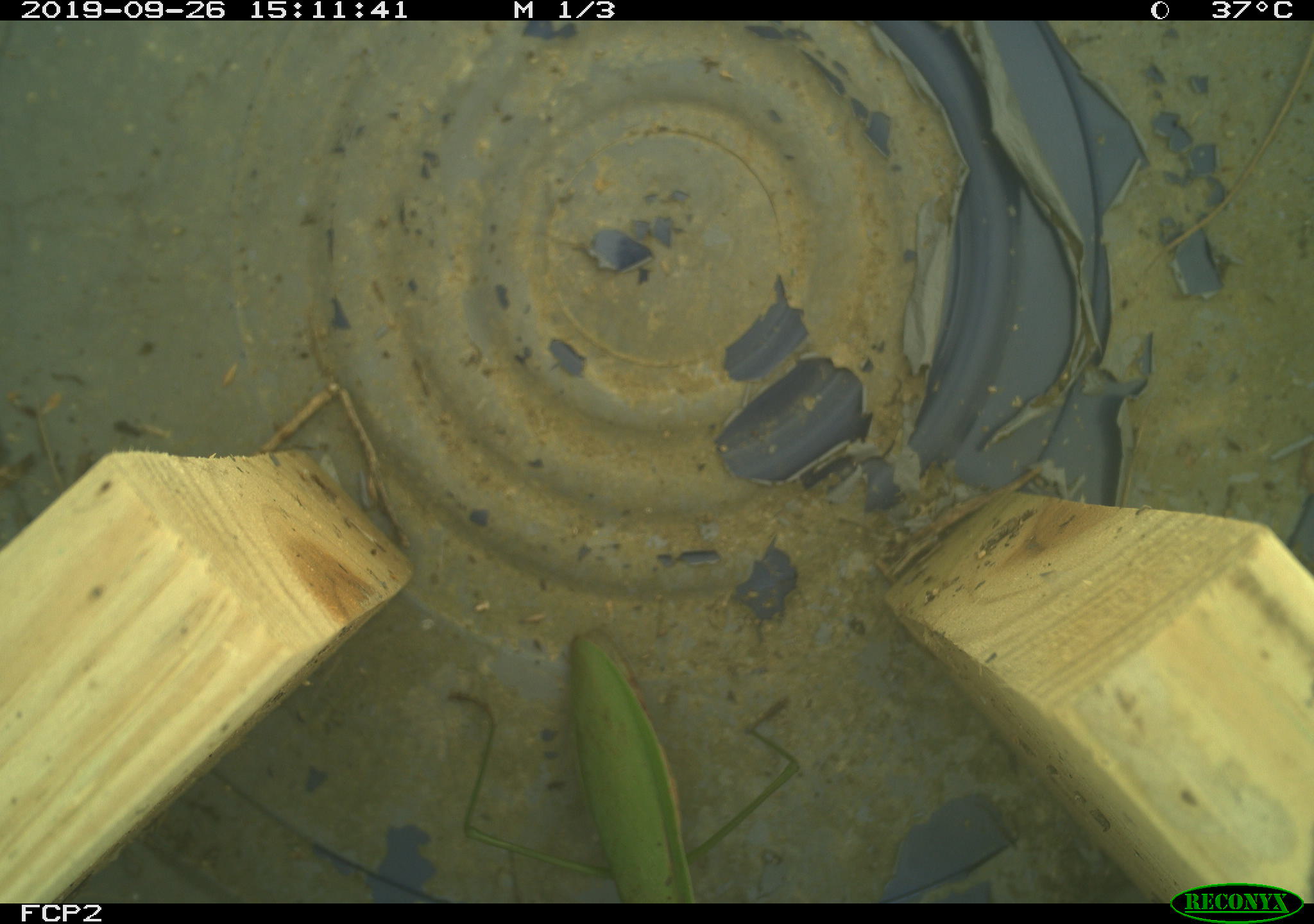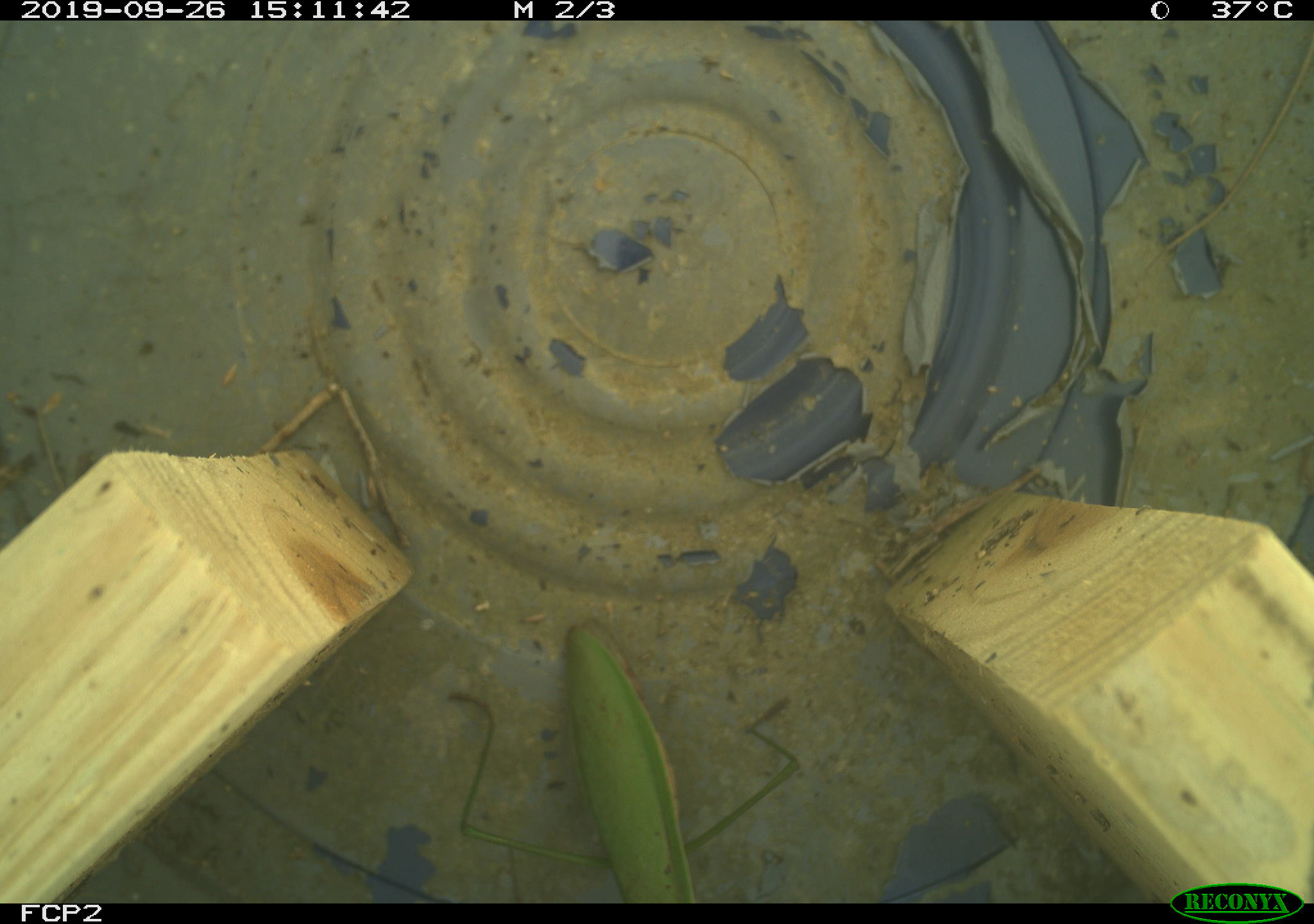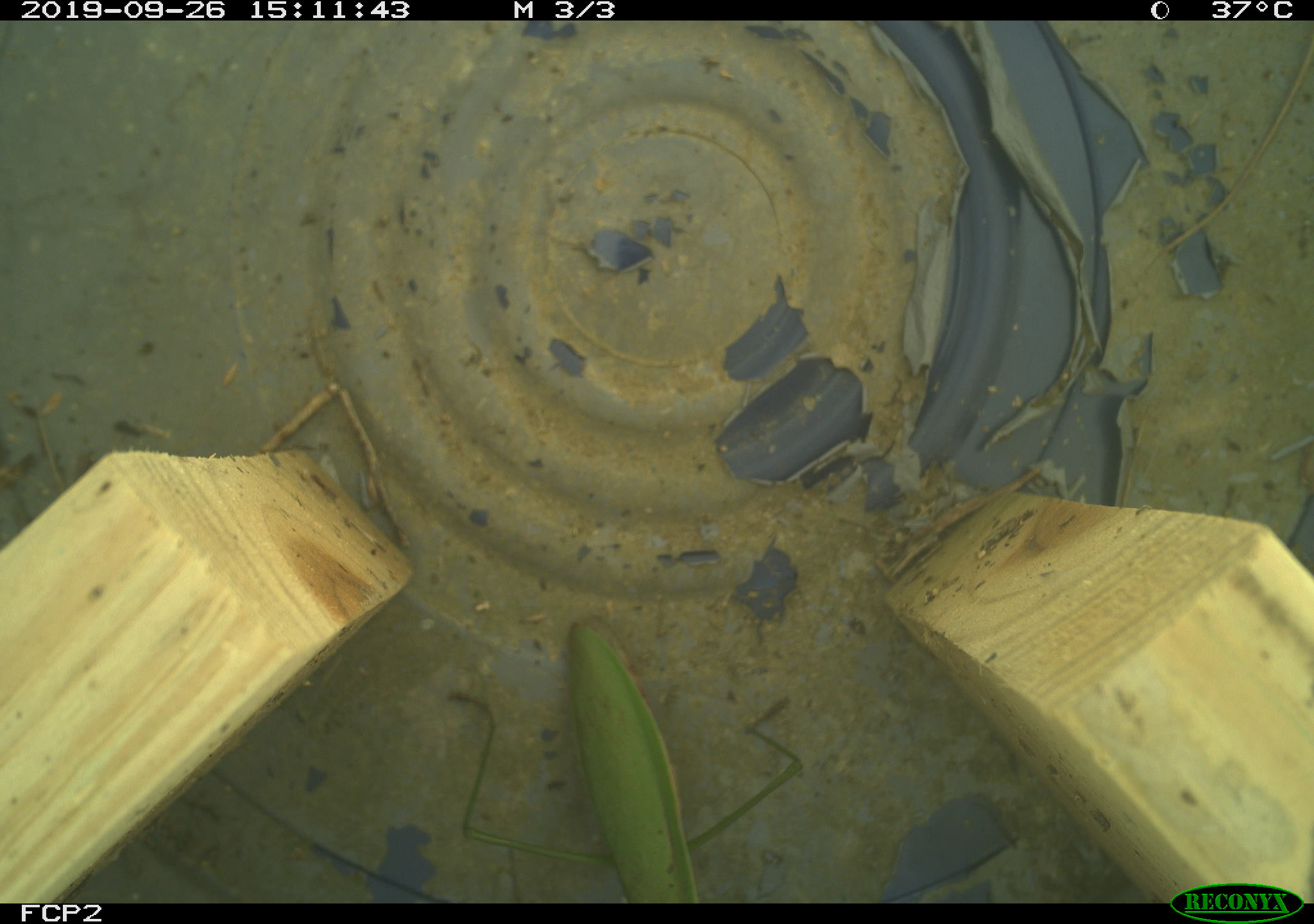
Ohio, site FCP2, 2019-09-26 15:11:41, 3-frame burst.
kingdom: Animalia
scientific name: Animalia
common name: animal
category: invertebrate